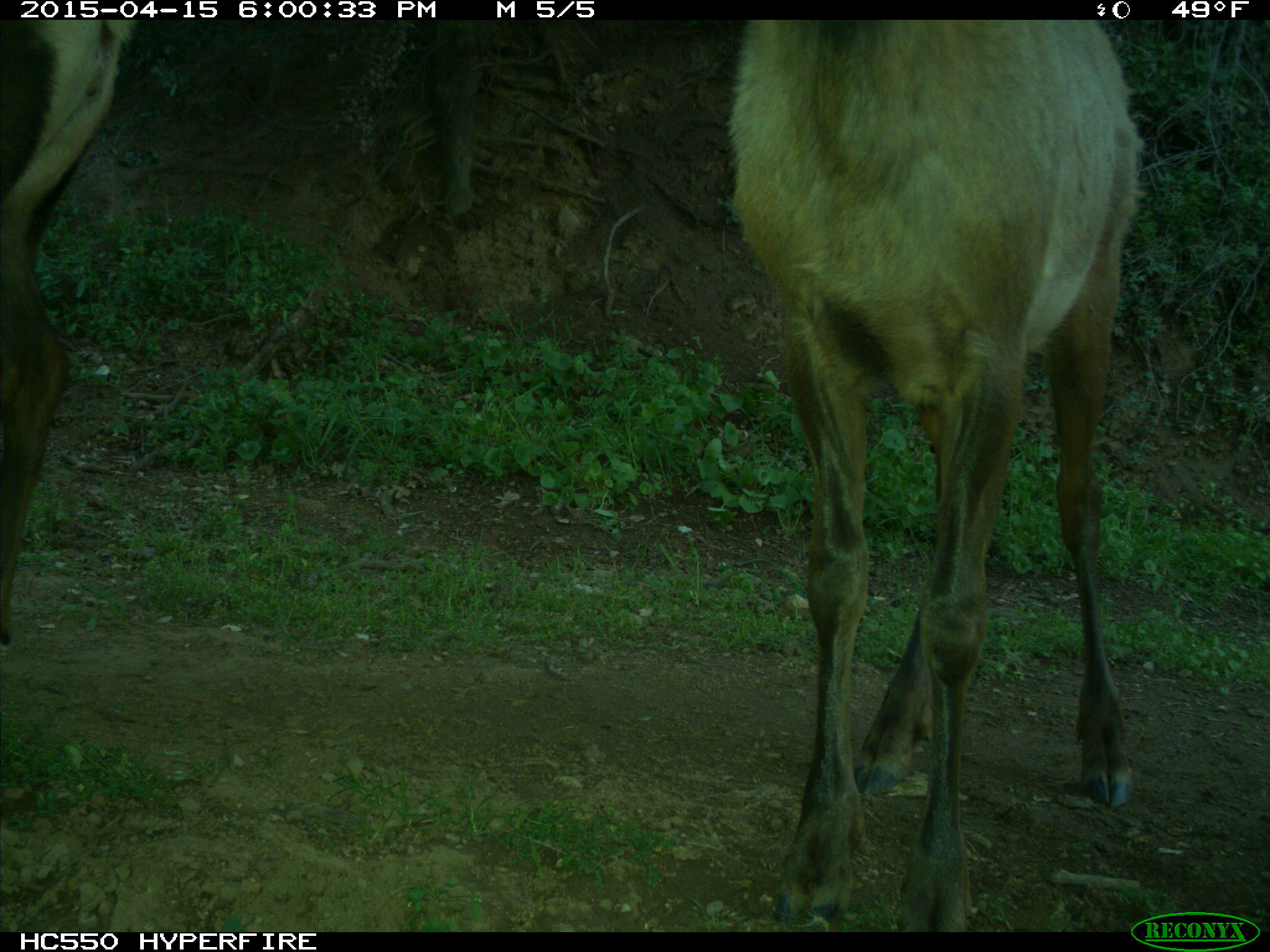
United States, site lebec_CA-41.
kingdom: Animalia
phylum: Chordata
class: Mammalia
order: Artiodactyla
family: Cervidae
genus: Cervus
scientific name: Cervus canadensis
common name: elk